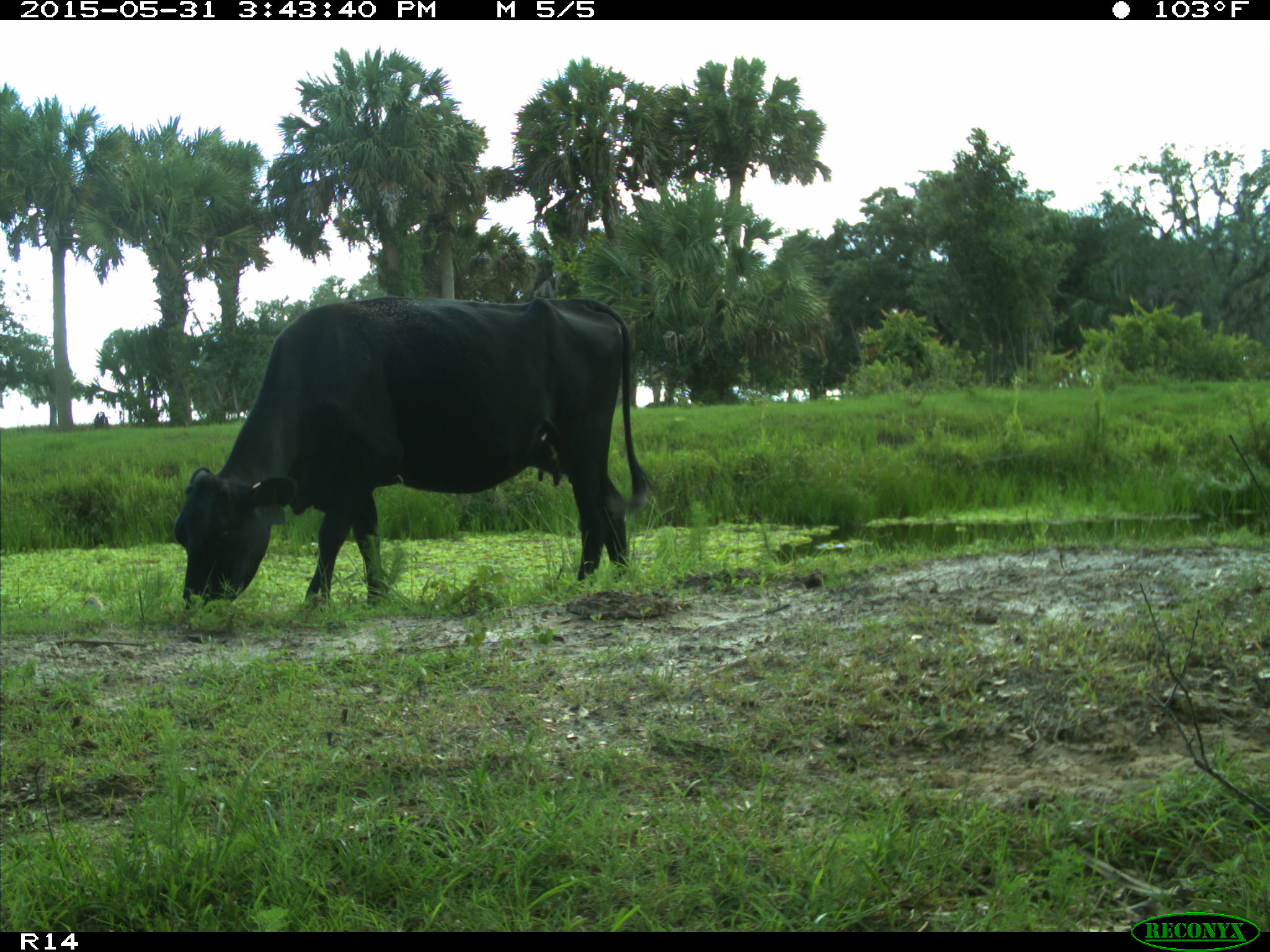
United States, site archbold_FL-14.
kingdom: Animalia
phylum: Chordata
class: Mammalia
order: Artiodactyla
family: Bovidae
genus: Bos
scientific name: Bos taurus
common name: domestic cow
Bos taurus (domestic cow).